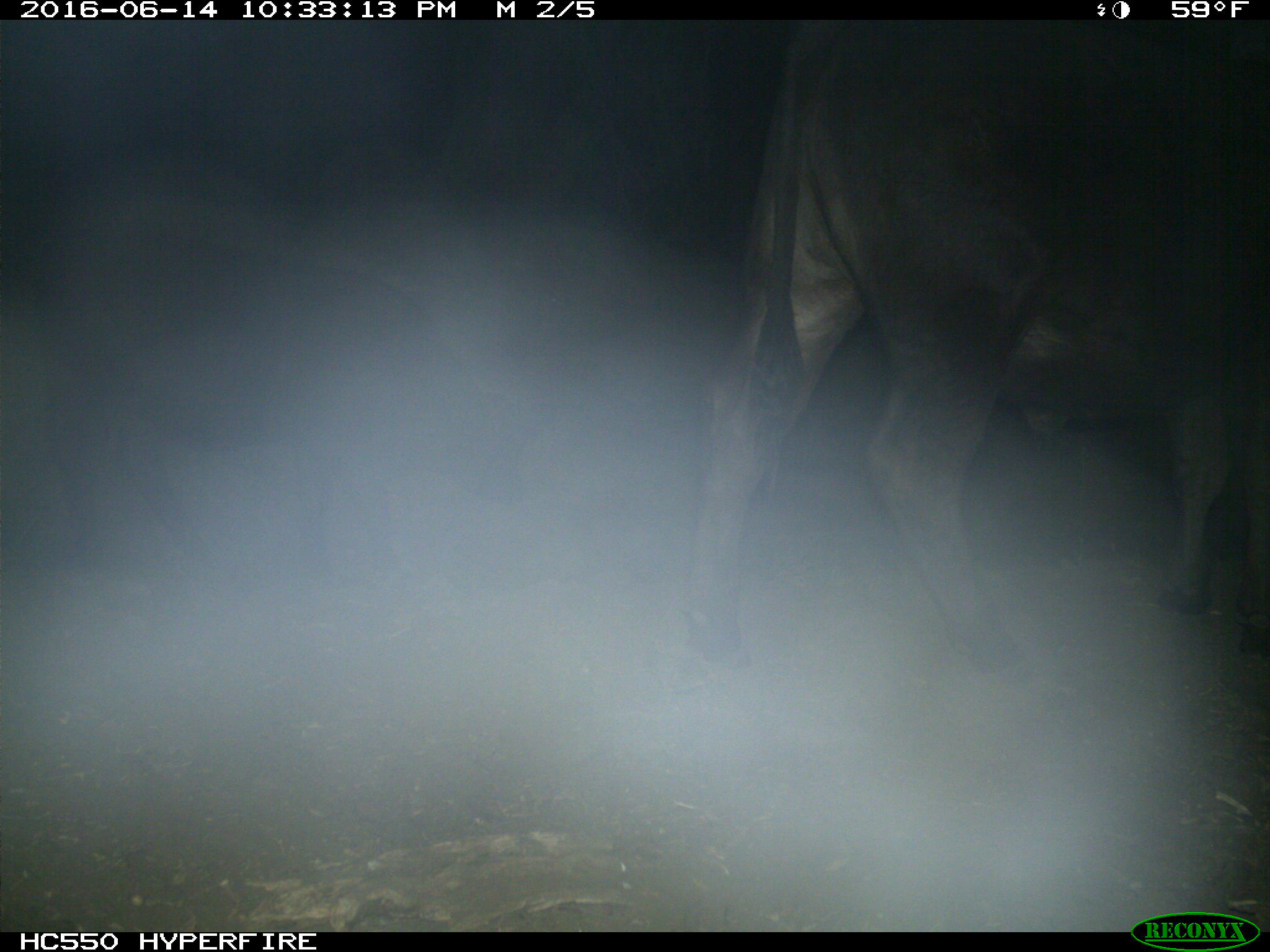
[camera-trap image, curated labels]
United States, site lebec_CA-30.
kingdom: Animalia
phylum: Chordata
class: Mammalia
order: Artiodactyla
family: Bovidae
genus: Bos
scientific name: Bos taurus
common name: domestic cow